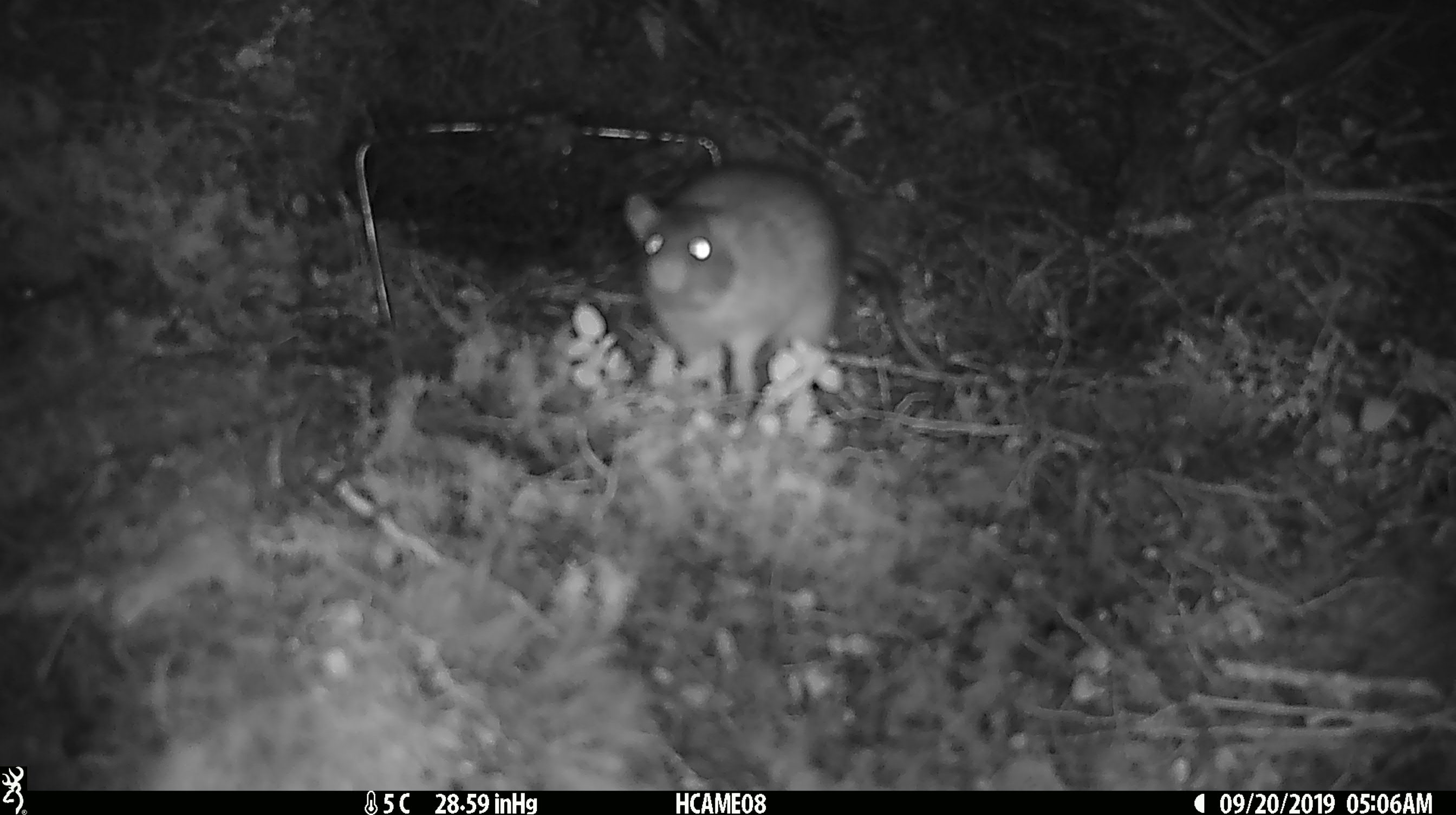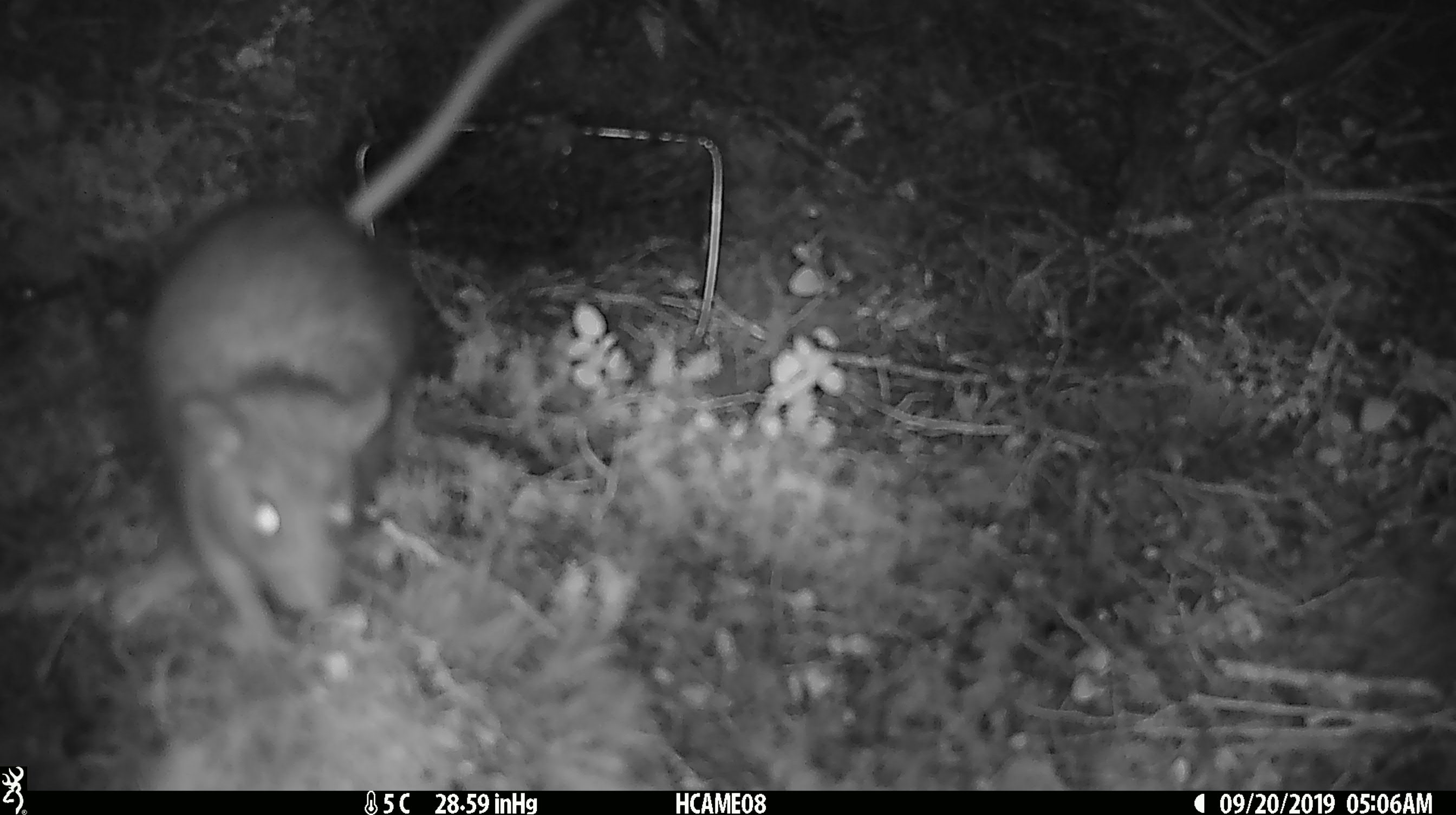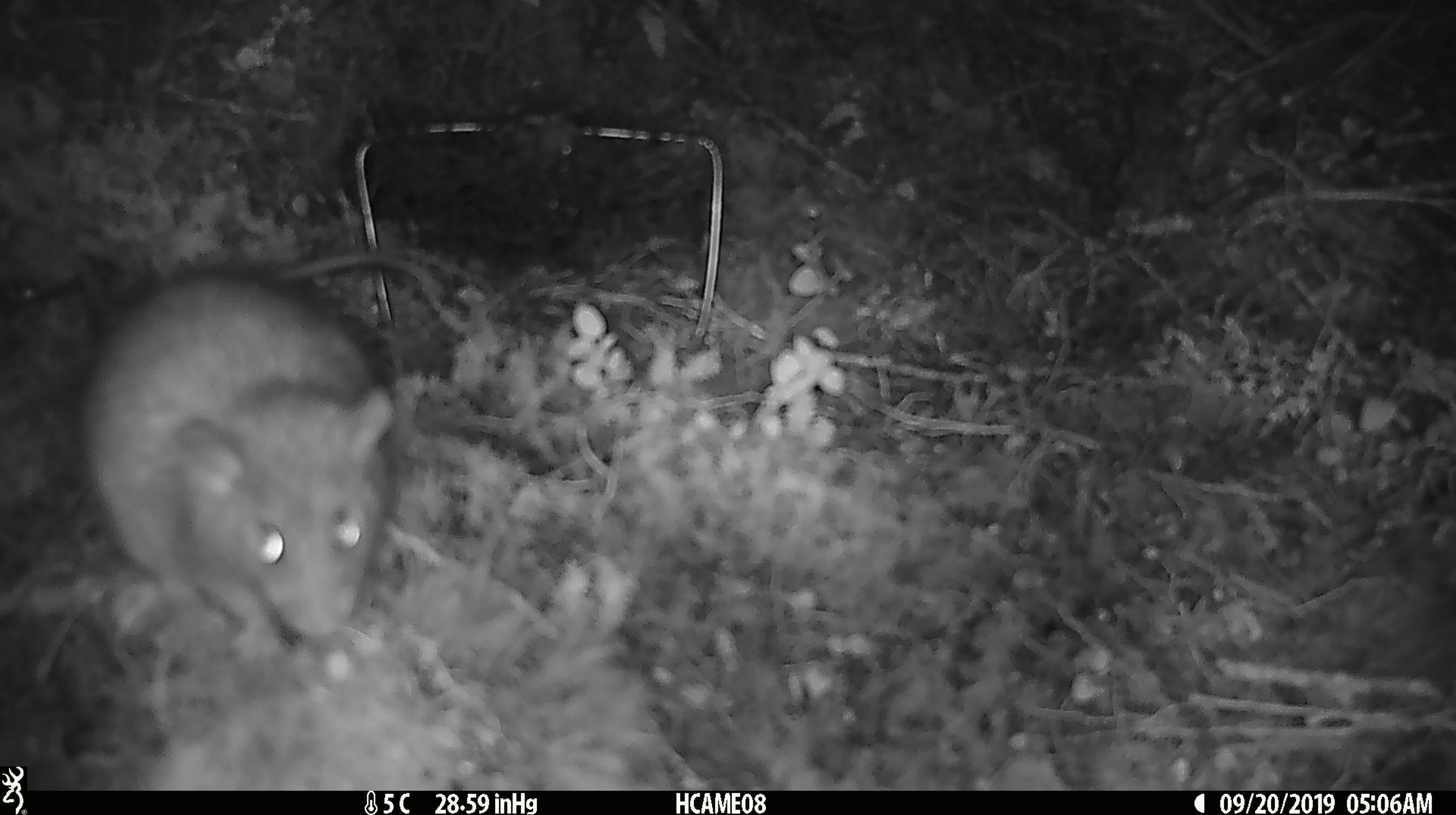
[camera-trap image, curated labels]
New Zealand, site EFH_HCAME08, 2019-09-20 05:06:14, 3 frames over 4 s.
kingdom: Animalia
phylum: Chordata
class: Mammalia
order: Rodentia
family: Muridae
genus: Rattus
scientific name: Rattus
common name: rat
Rat (Rattus).